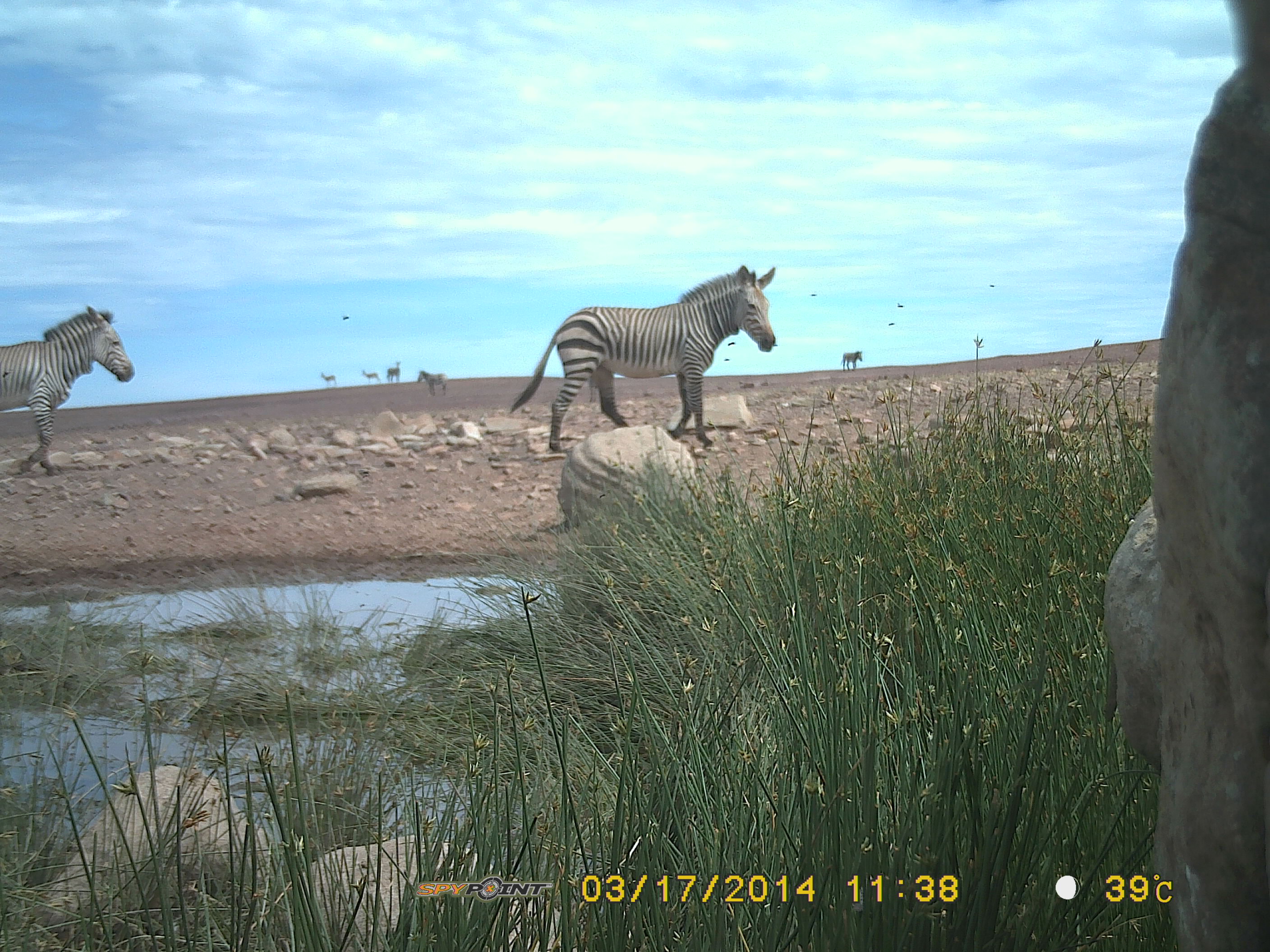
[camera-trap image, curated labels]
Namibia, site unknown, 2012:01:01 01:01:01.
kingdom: Animalia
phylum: Chordata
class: Mammalia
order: Perissodactyla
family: Equidae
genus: Equus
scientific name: Equus zebra hartmannae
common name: hartmann's mountain zebra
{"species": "Equus zebra hartmannae (hartmann's mountain zebra)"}